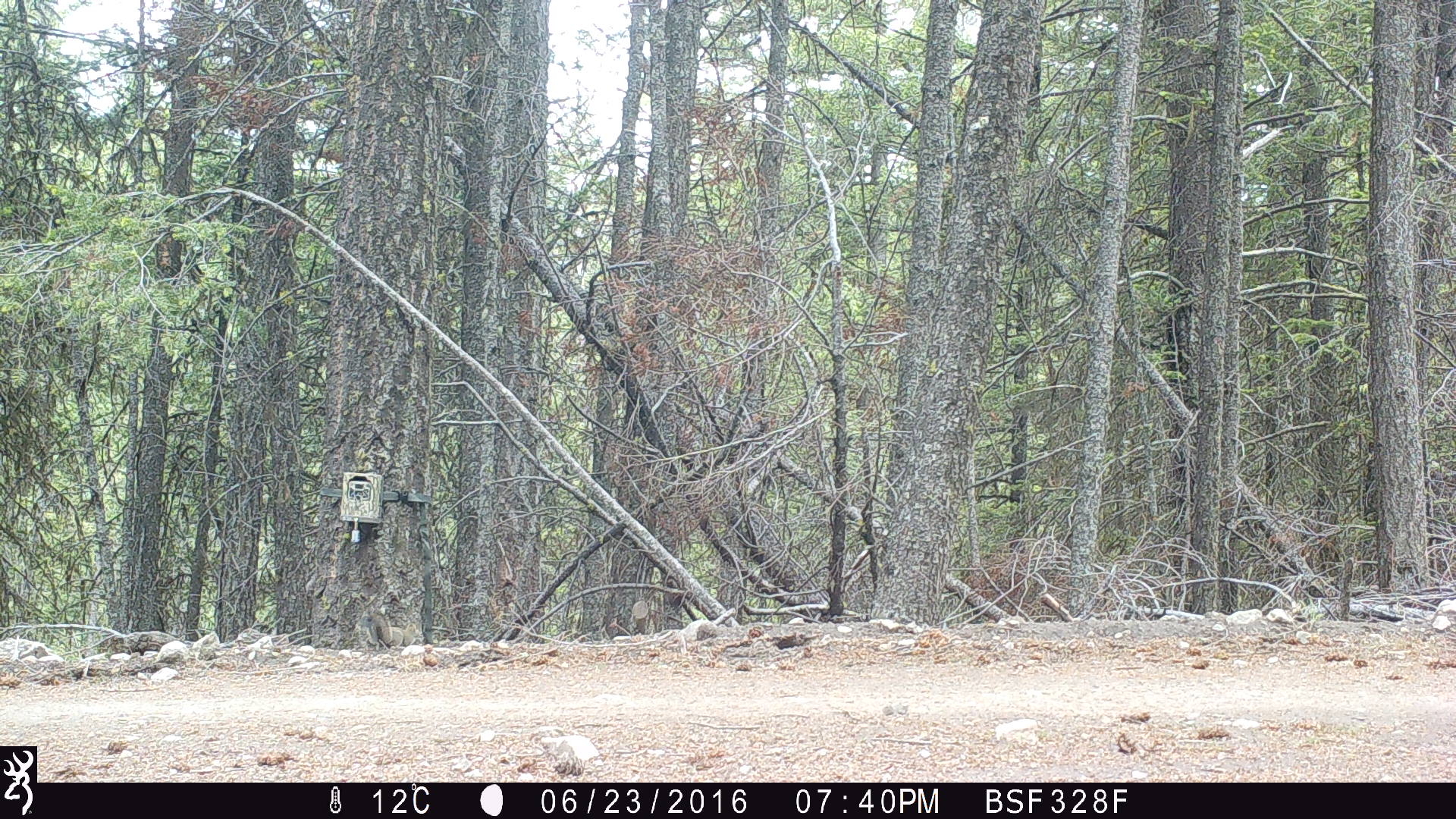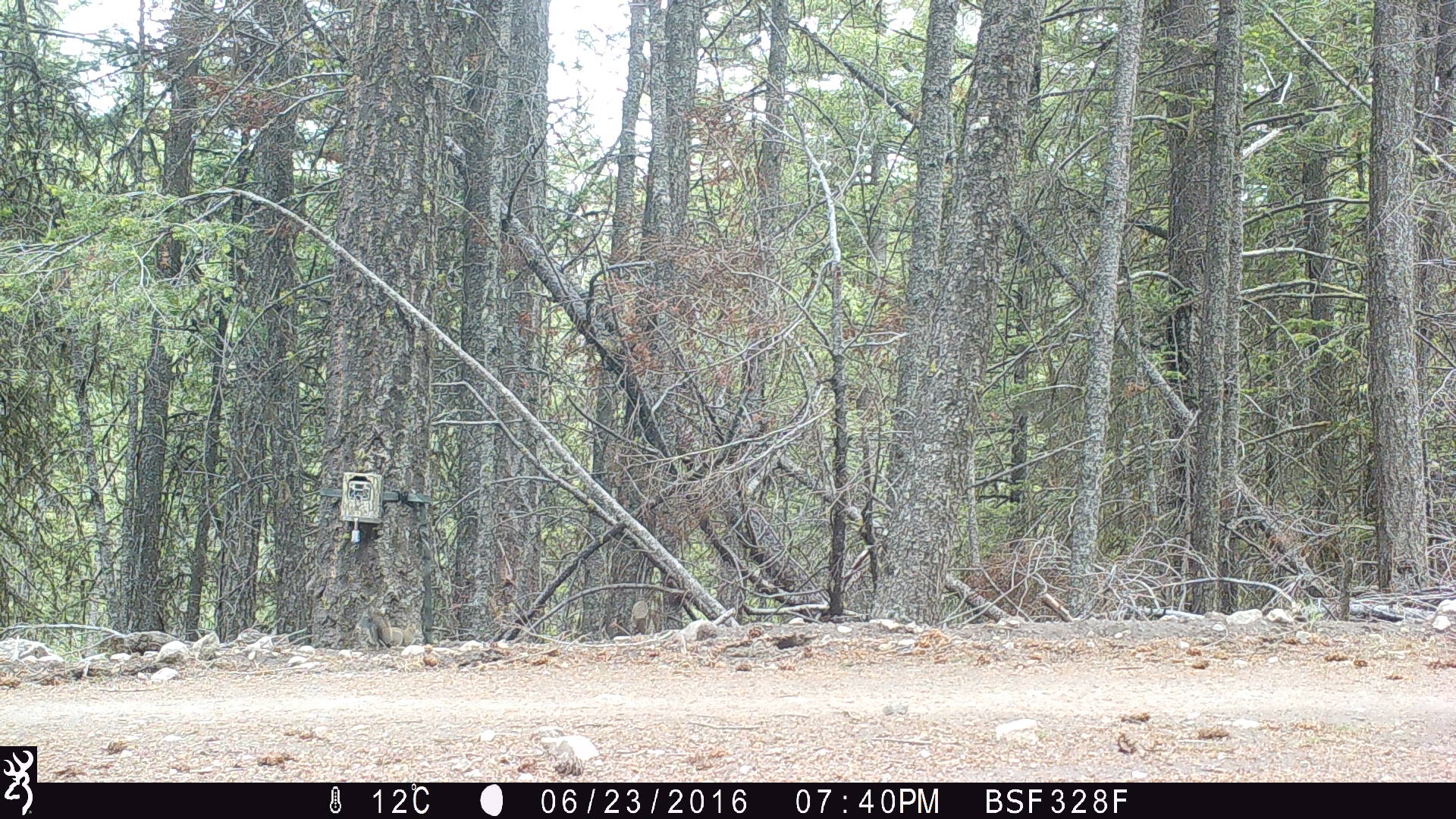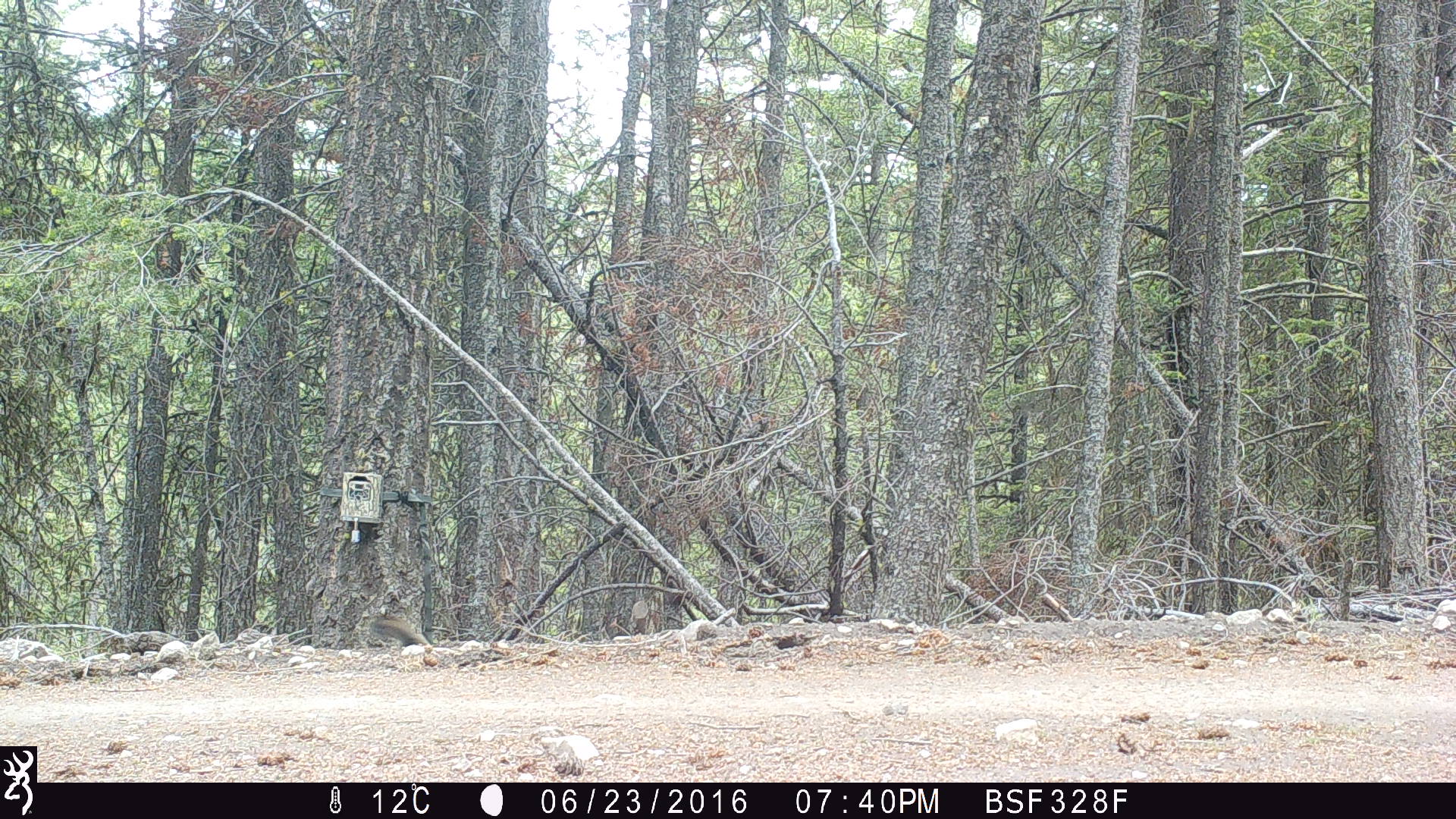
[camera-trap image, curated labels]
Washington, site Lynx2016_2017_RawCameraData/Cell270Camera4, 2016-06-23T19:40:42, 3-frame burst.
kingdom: Animalia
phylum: Chordata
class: Mammalia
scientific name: Mammalia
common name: small mammal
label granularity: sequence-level